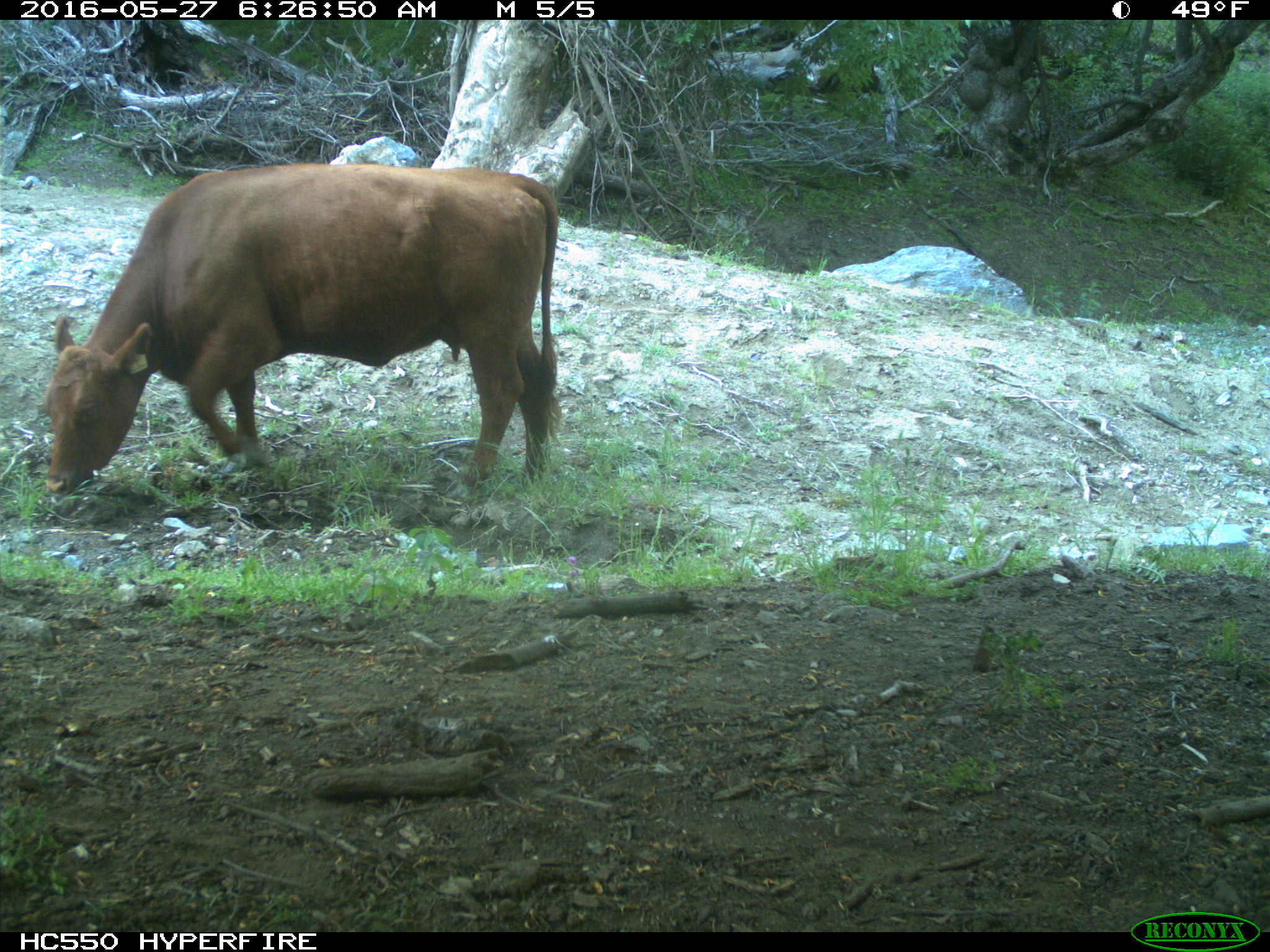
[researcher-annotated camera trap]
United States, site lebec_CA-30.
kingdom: Animalia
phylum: Chordata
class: Mammalia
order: Artiodactyla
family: Bovidae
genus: Bos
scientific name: Bos taurus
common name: domestic cow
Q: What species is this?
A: Bos taurus (domestic cow).